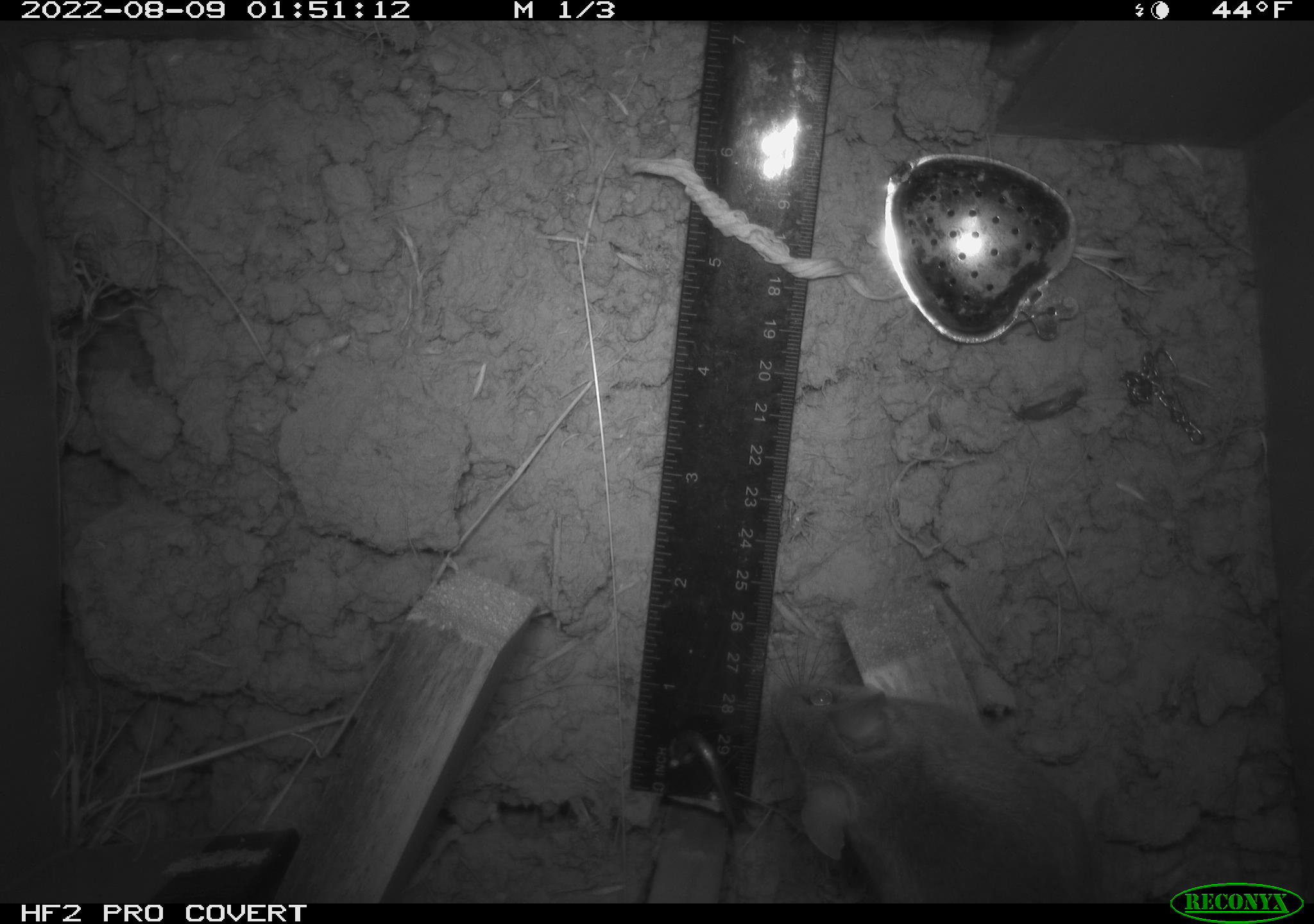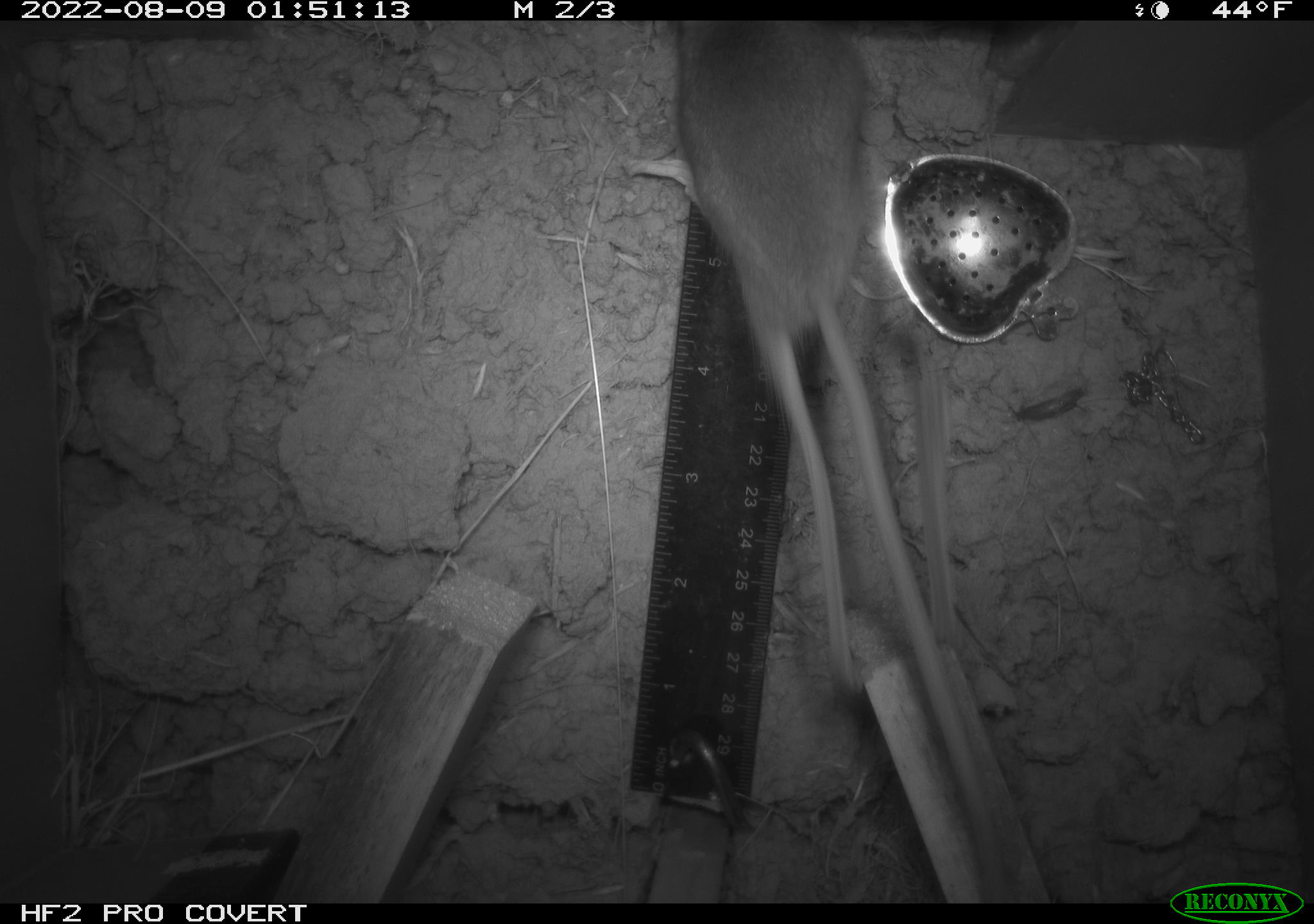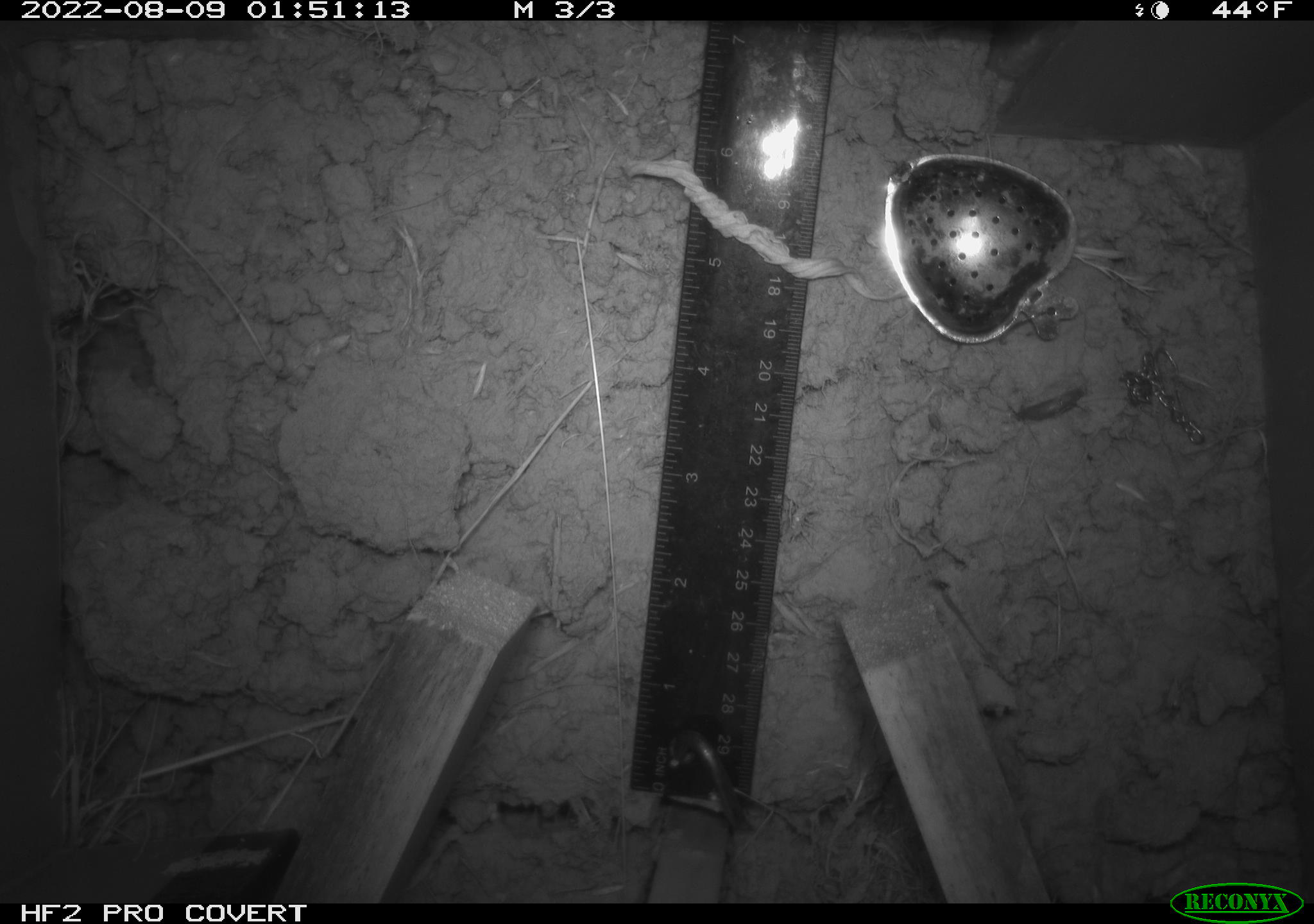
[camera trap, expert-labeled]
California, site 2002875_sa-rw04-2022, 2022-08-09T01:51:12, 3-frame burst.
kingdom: Animalia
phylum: Chordata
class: Mammalia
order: Rodentia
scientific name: Rodentia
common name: mouse species